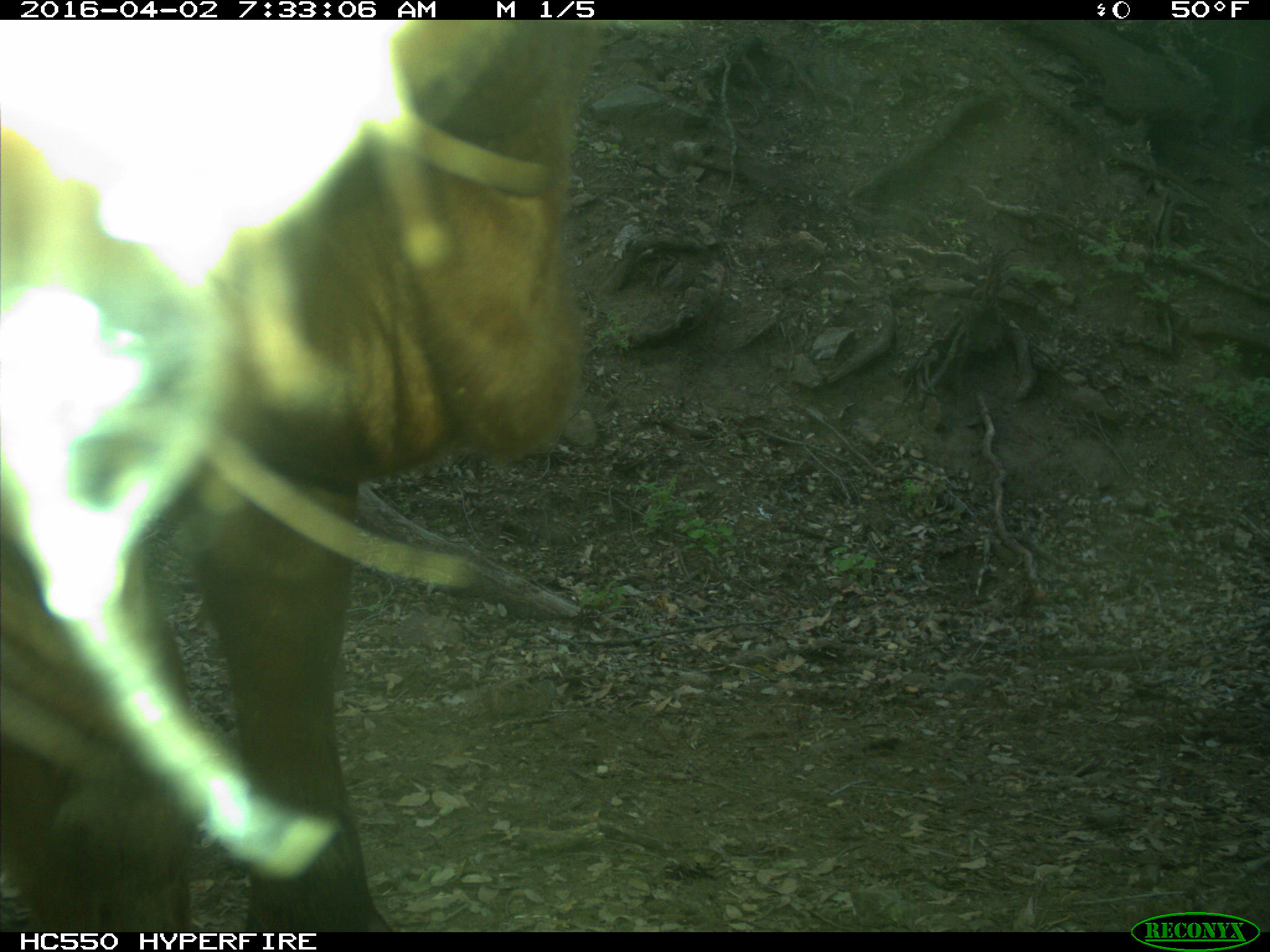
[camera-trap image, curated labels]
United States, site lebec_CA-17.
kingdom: Animalia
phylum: Chordata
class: Mammalia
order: Artiodactyla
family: Bovidae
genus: Bos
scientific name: Bos taurus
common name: domestic cow